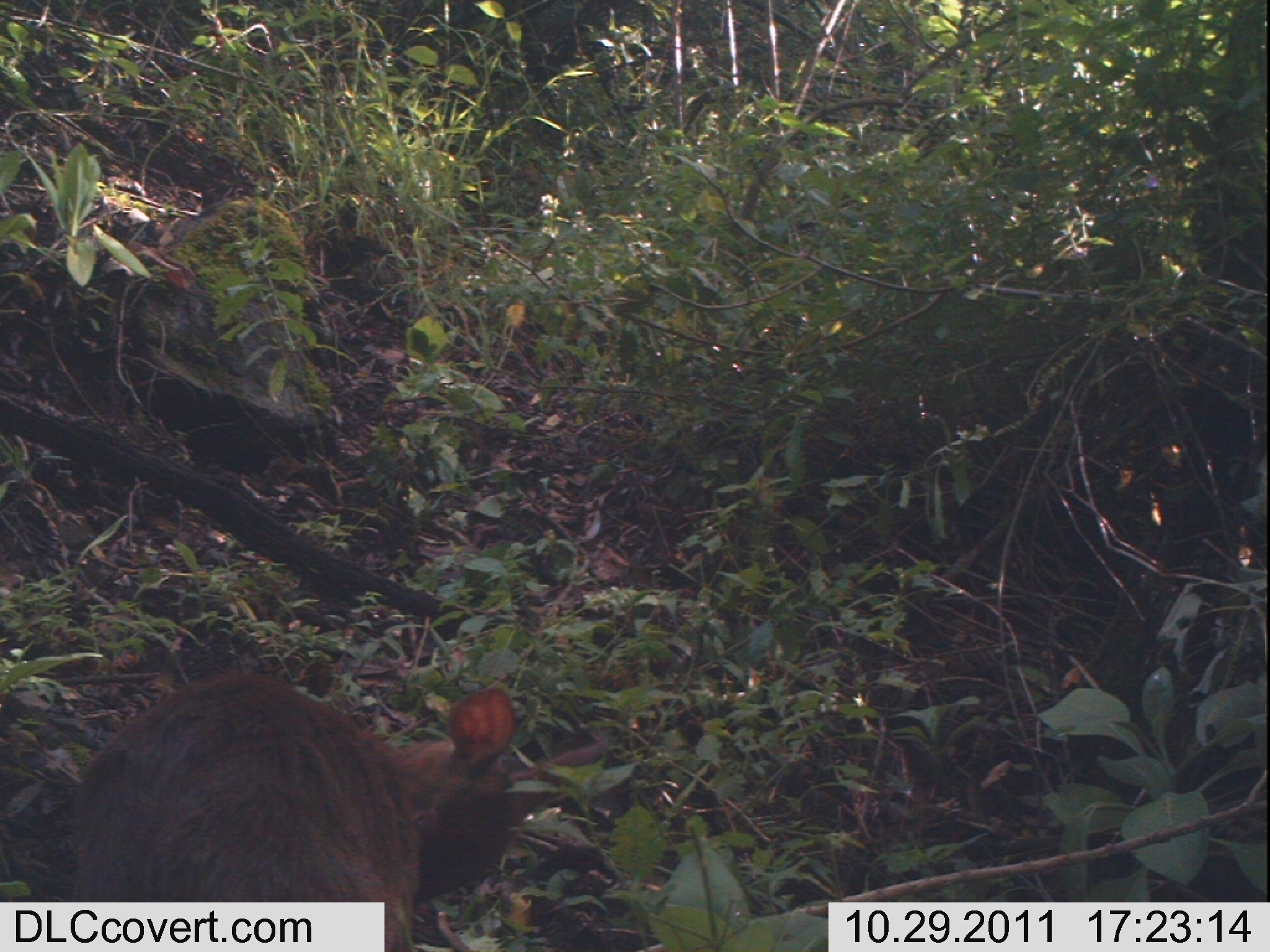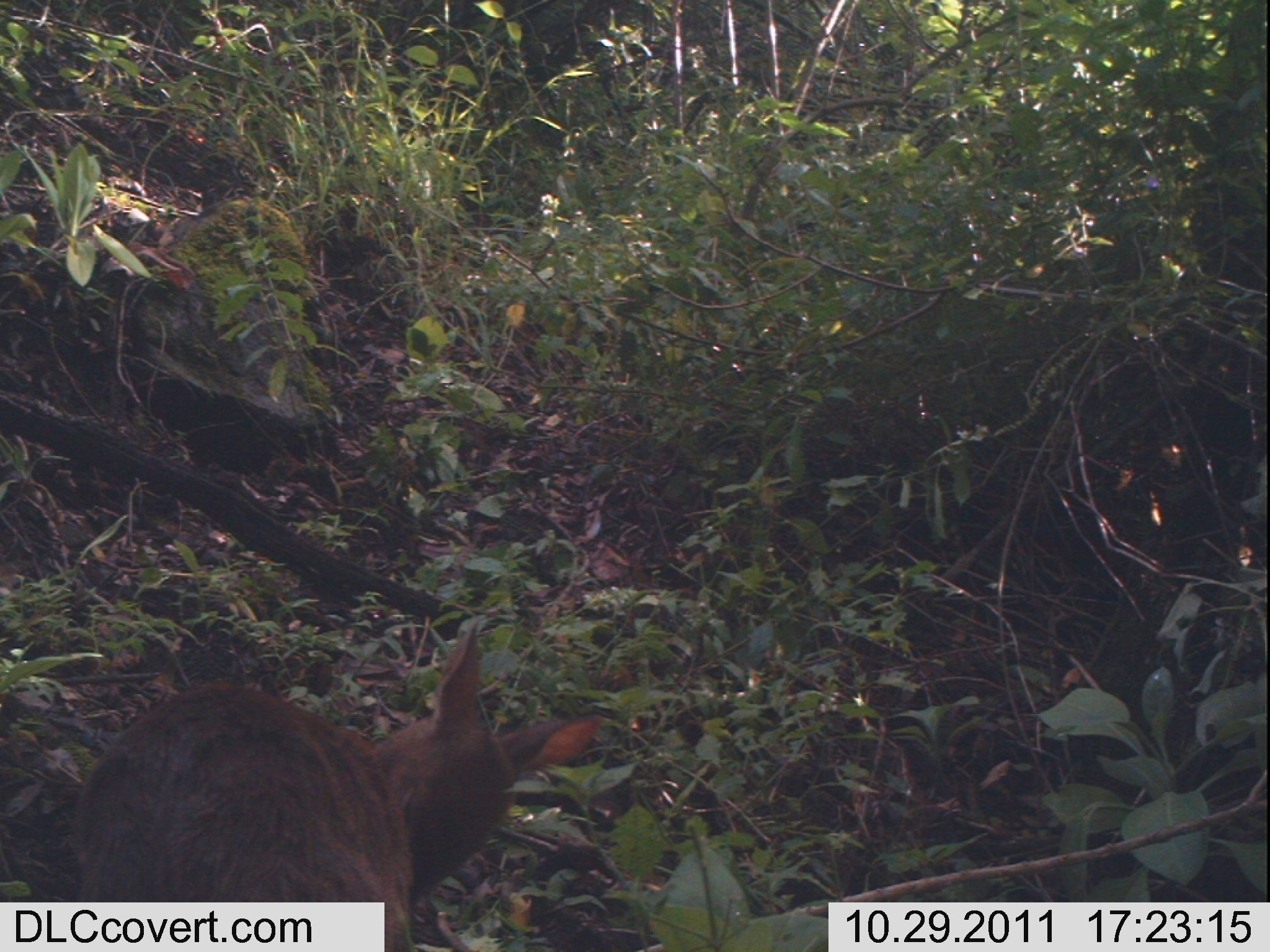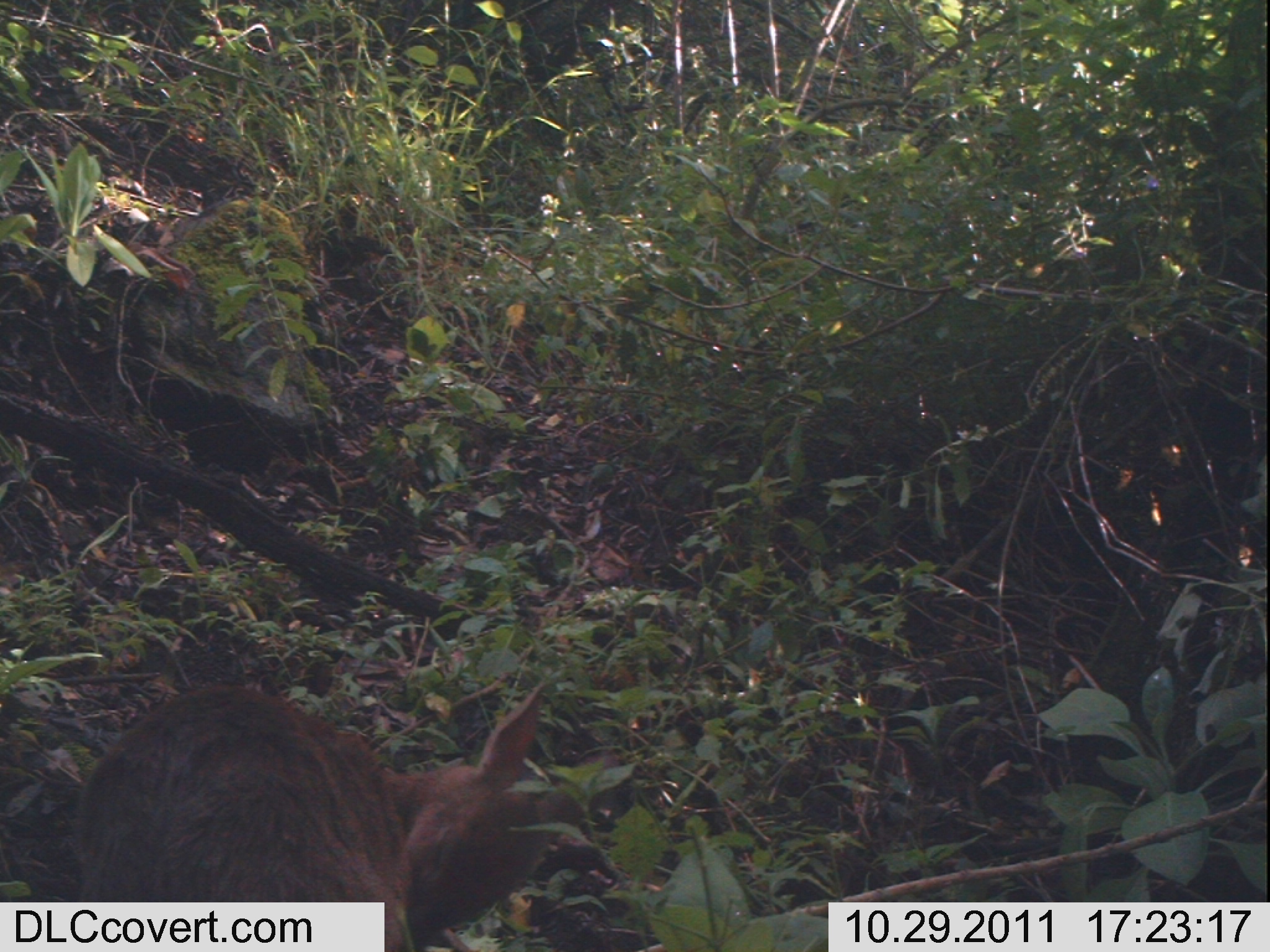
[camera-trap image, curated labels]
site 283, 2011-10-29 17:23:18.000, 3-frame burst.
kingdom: Animalia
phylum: Chordata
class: Mammalia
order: Artiodactyla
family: Bovidae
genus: Nesotragus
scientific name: Nesotragus moschatus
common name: suni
Nesotragus moschatus (suni), count 1.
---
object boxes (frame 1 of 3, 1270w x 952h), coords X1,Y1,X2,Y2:
nesotragus moschatus: 54,670,612,952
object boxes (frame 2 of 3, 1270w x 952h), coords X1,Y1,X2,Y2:
nesotragus moschatus: 66,616,604,949